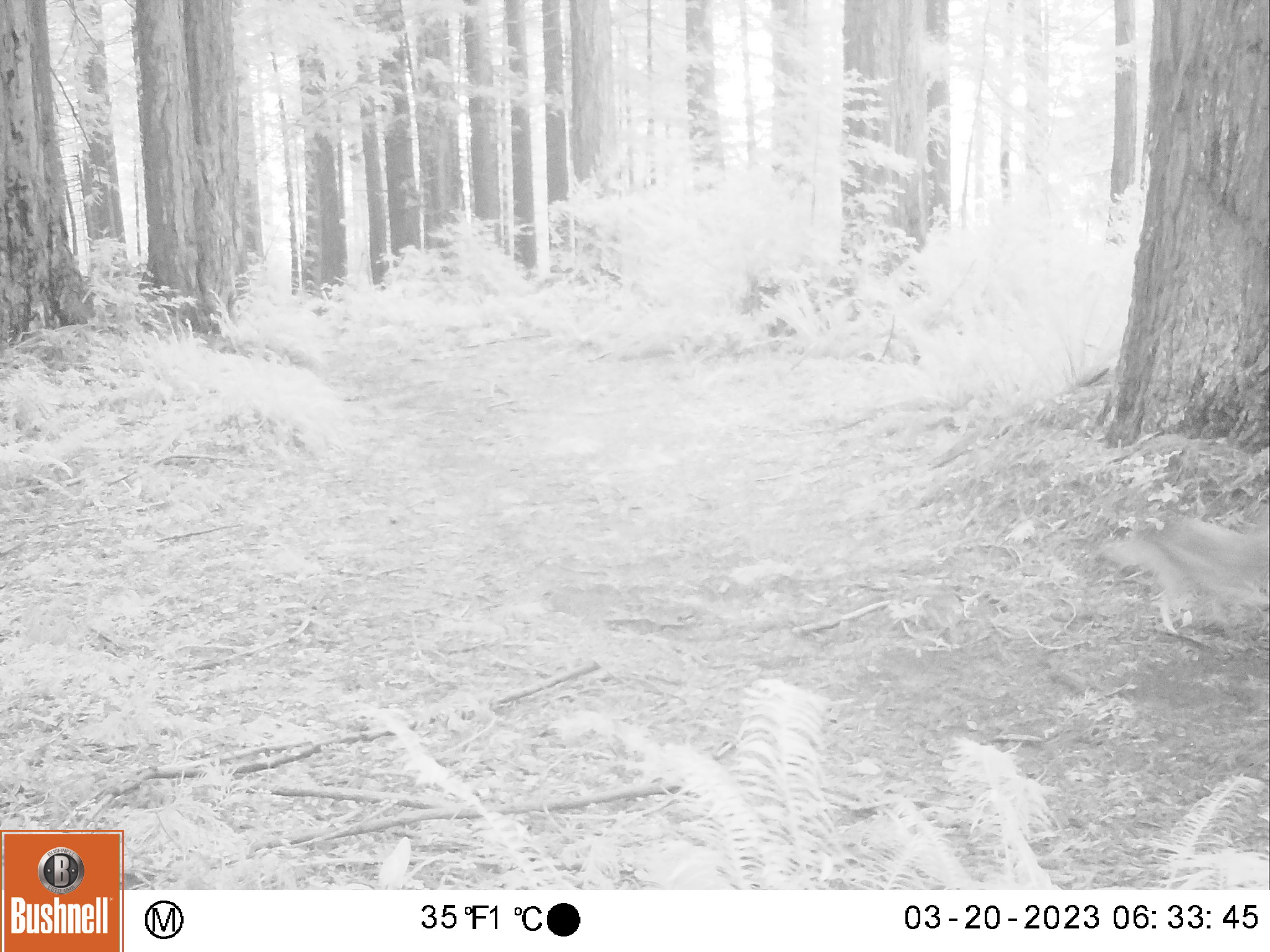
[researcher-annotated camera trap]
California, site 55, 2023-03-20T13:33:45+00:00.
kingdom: Animalia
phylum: Chordata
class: Mammalia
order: Carnivora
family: Canidae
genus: Canis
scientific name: Canis latrans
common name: coyote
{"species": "coyote (Canis latrans)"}